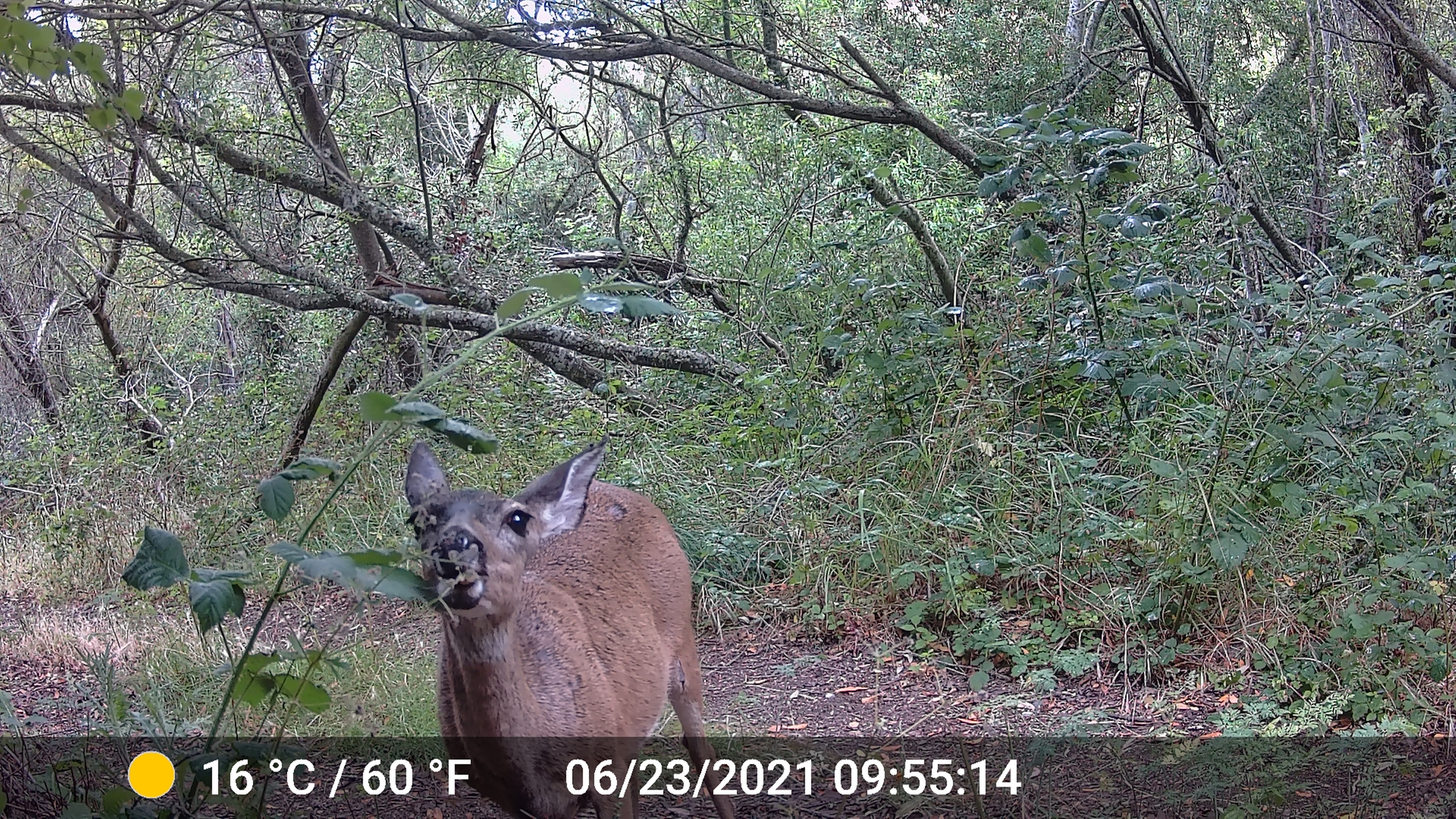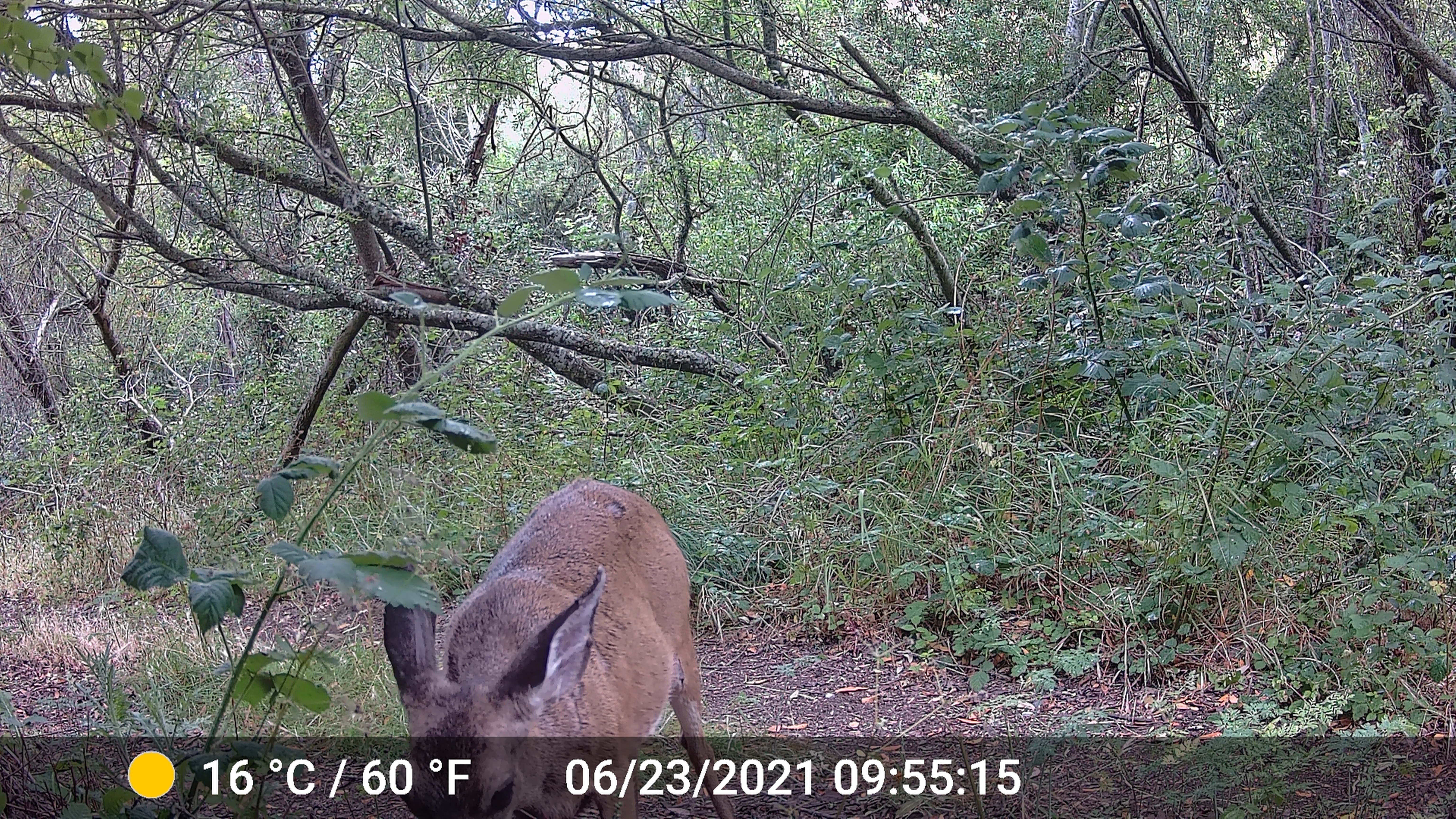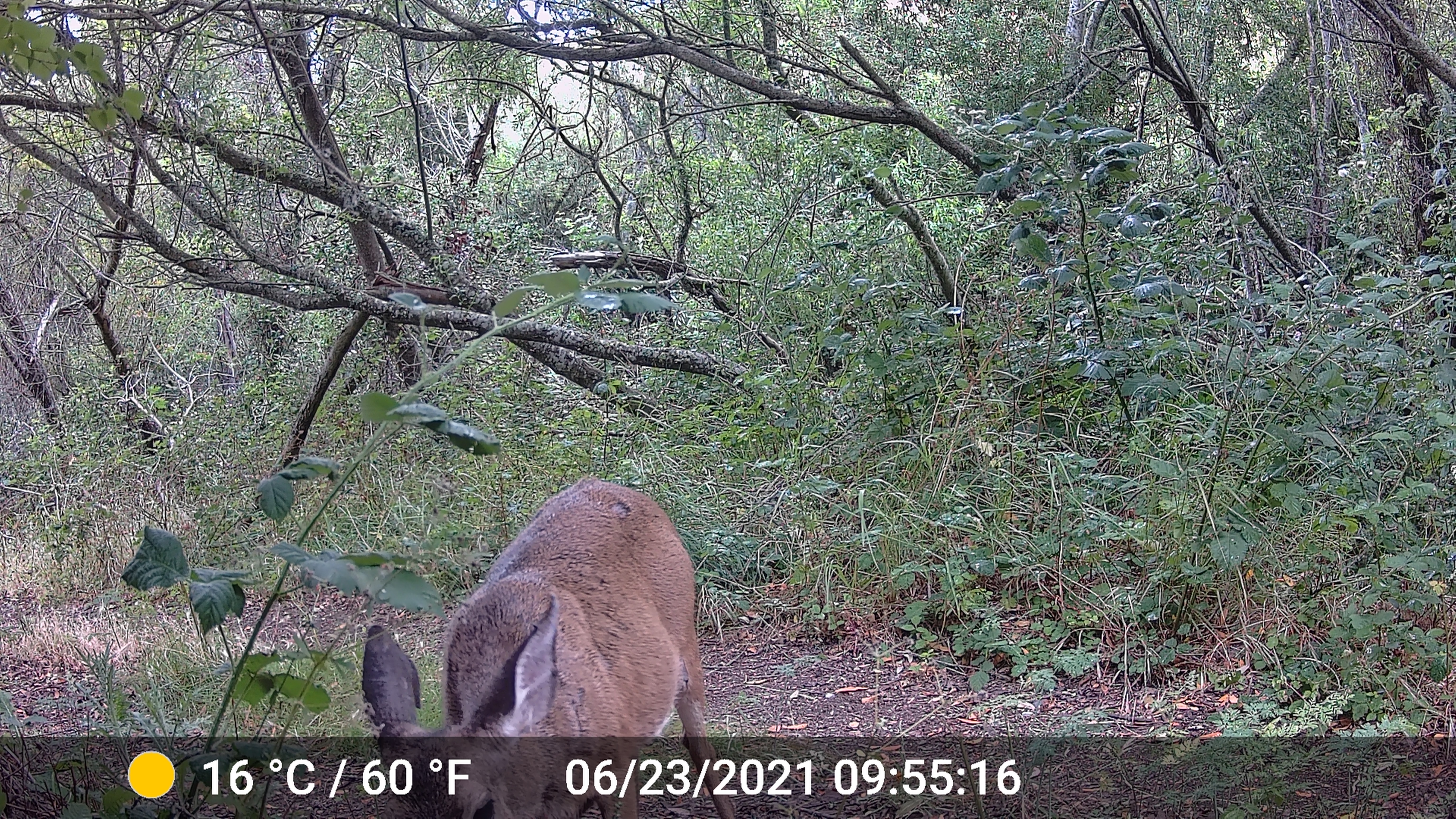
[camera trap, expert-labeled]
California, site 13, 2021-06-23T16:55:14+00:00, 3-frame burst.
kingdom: Animalia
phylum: Chordata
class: Mammalia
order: Artiodactyla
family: Cervidae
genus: Odocoileus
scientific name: Odocoileus hemionus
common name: mule deer